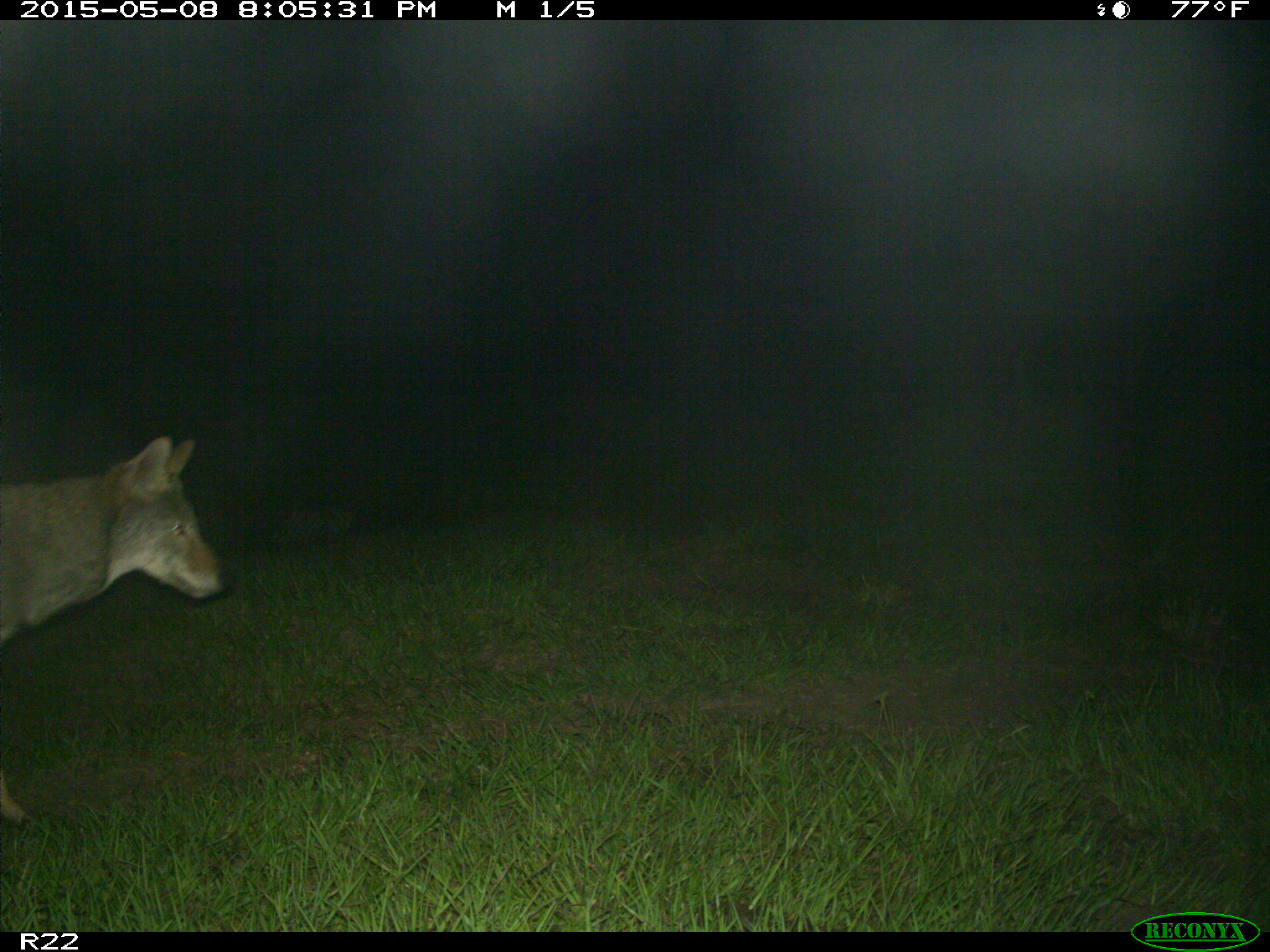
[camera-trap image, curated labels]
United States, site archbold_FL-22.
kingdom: Animalia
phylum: Chordata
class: Mammalia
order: Artiodactyla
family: Bovidae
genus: Bos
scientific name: Bos taurus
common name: domestic cow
Bos taurus (domestic cow).